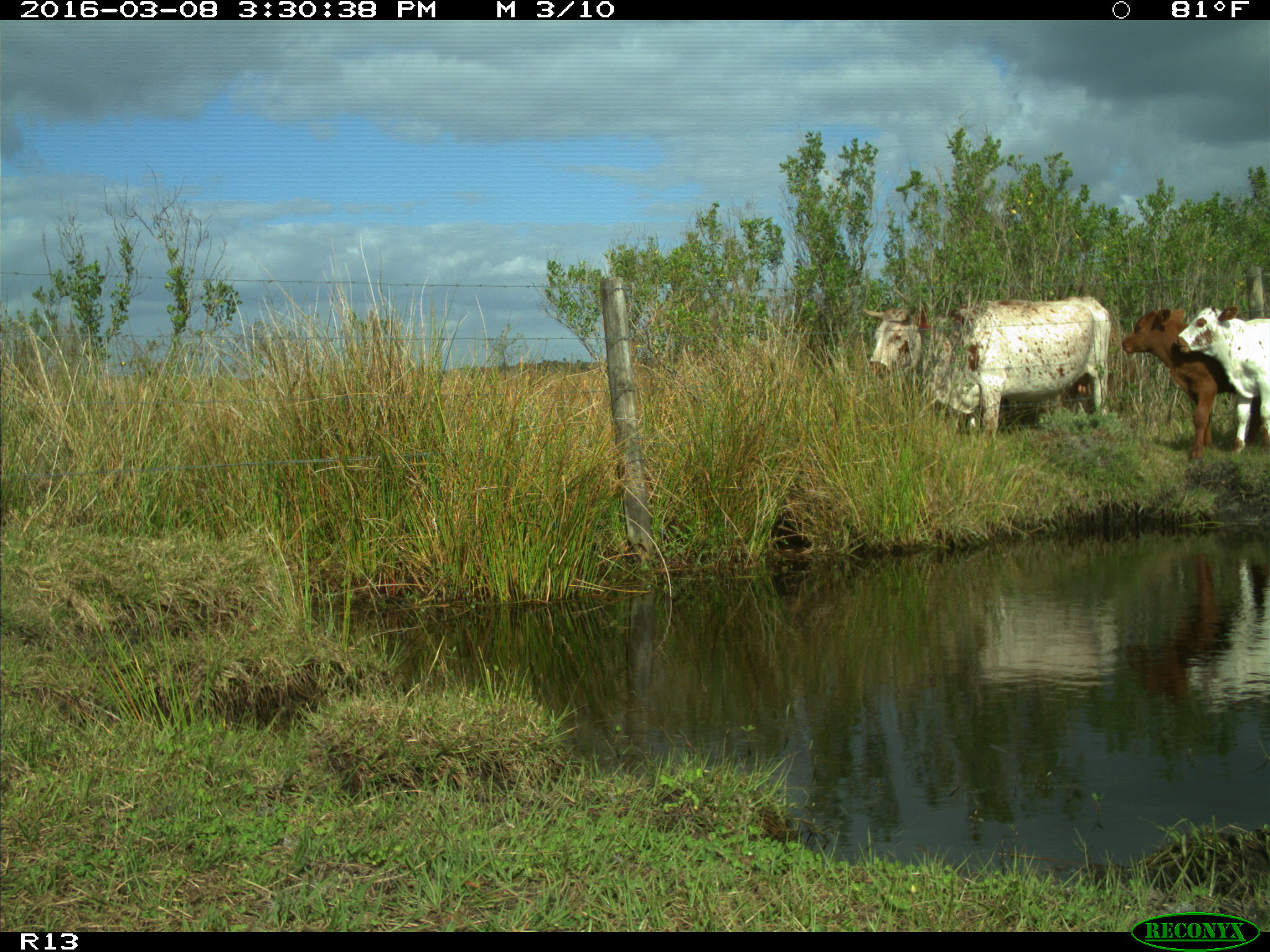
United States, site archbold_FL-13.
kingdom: Animalia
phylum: Chordata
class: Mammalia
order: Artiodactyla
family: Bovidae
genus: Bos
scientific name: Bos taurus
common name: domestic cow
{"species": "Bos taurus (domestic cow)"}